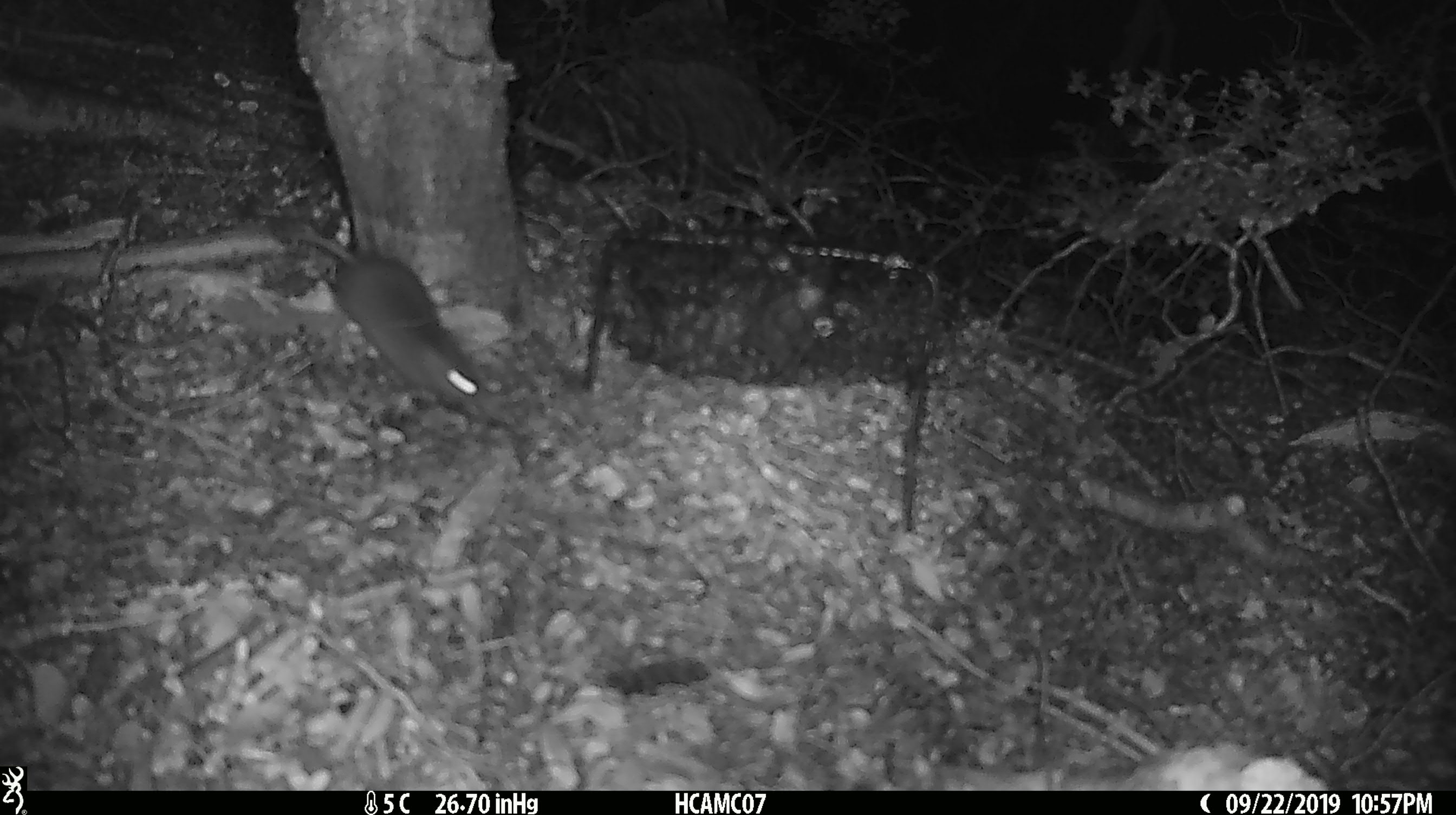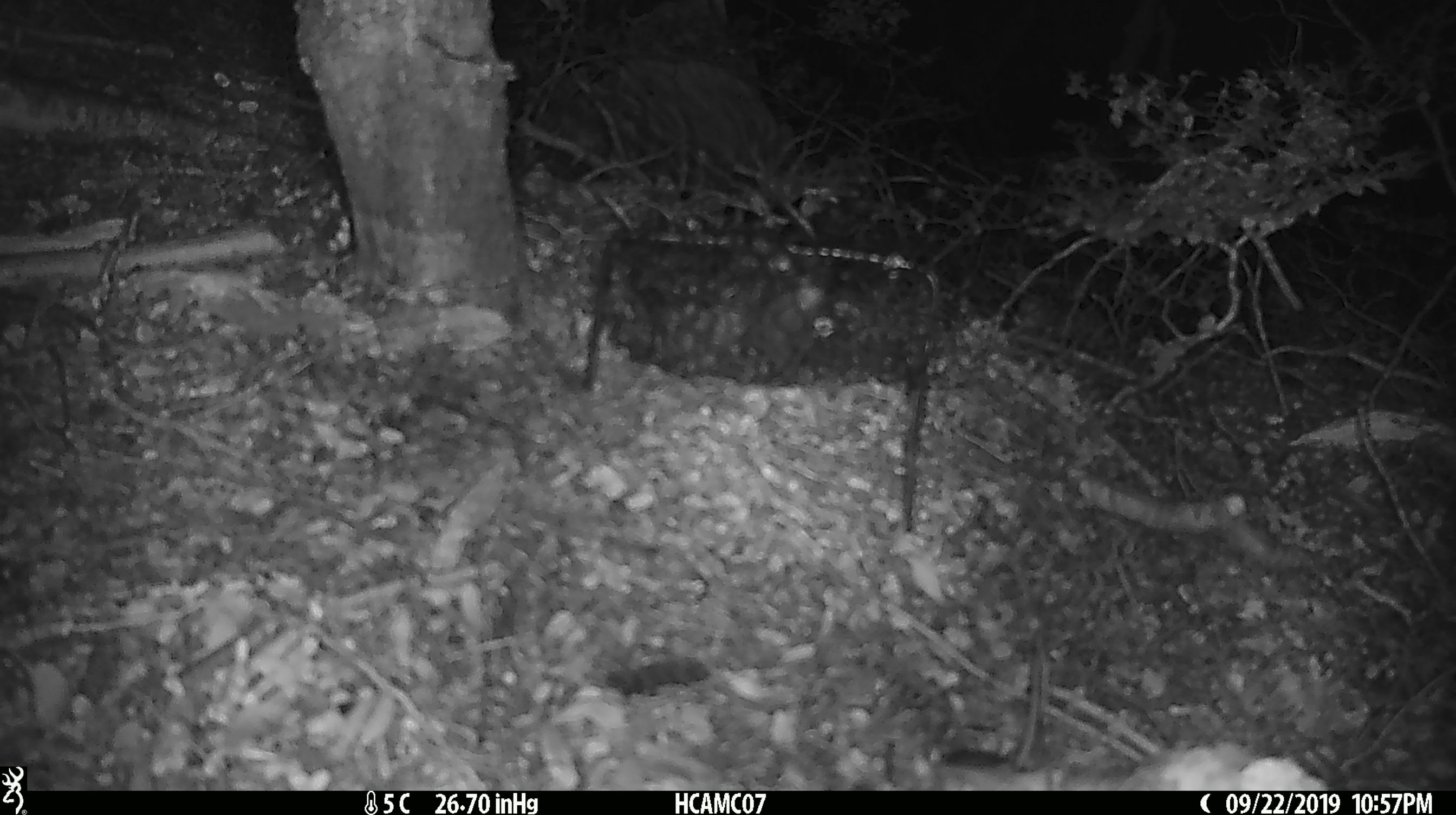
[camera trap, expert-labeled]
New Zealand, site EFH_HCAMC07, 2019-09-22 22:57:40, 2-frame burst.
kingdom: Animalia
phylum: Chordata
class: Mammalia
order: Rodentia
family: Muridae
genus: Mus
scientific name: Mus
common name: mouse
Mouse (Mus).